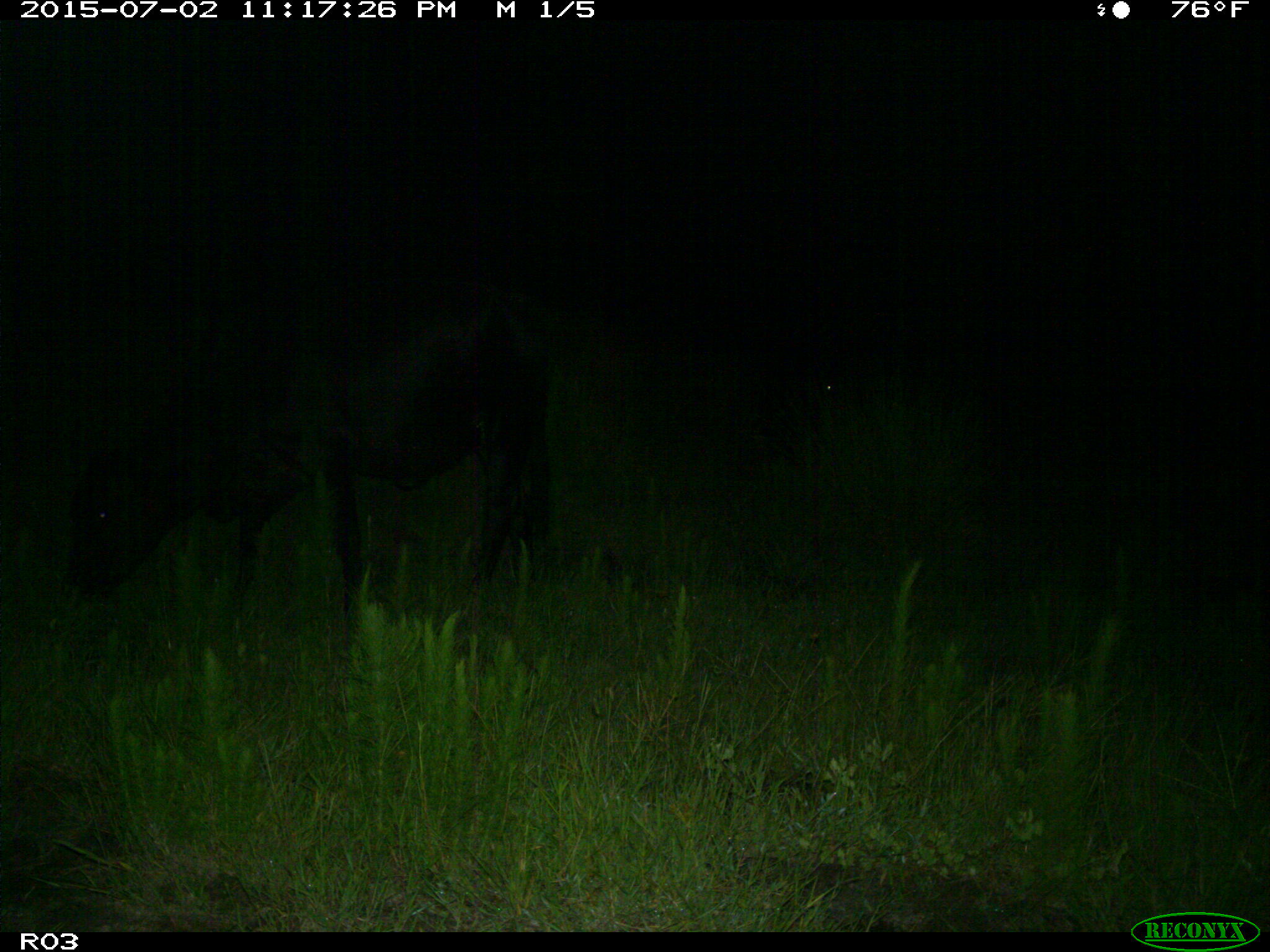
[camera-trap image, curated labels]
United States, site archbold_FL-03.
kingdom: Animalia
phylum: Chordata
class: Mammalia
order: Artiodactyla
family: Bovidae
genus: Bos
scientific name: Bos taurus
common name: domestic cow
Bos taurus (domestic cow).